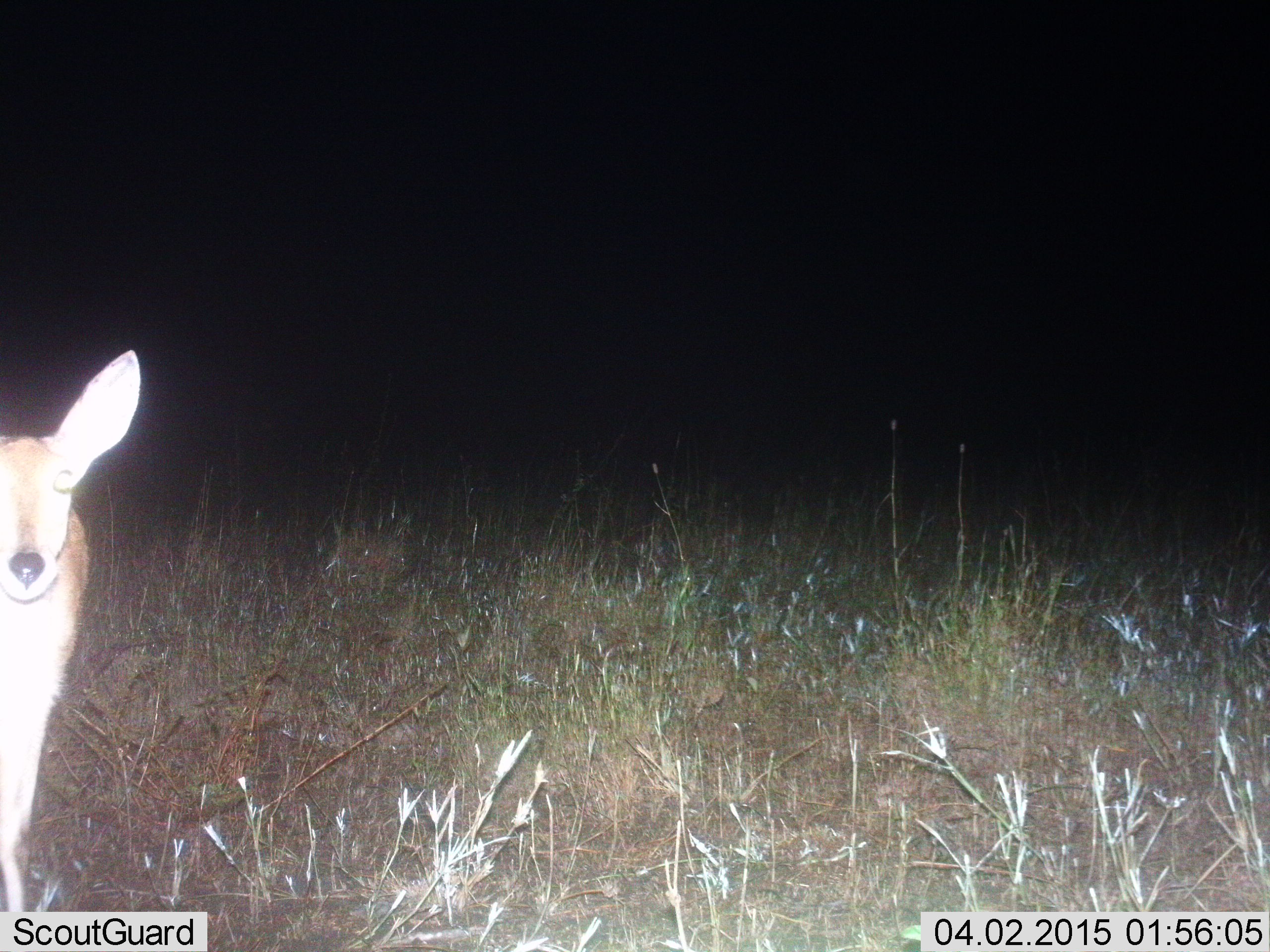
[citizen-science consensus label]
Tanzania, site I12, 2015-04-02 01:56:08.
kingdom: Animalia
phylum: Chordata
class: Mammalia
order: Artiodactyla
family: Bovidae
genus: Redunca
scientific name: Redunca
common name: reedbuck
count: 1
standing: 90%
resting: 0%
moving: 10%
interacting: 0%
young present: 0%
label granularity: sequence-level